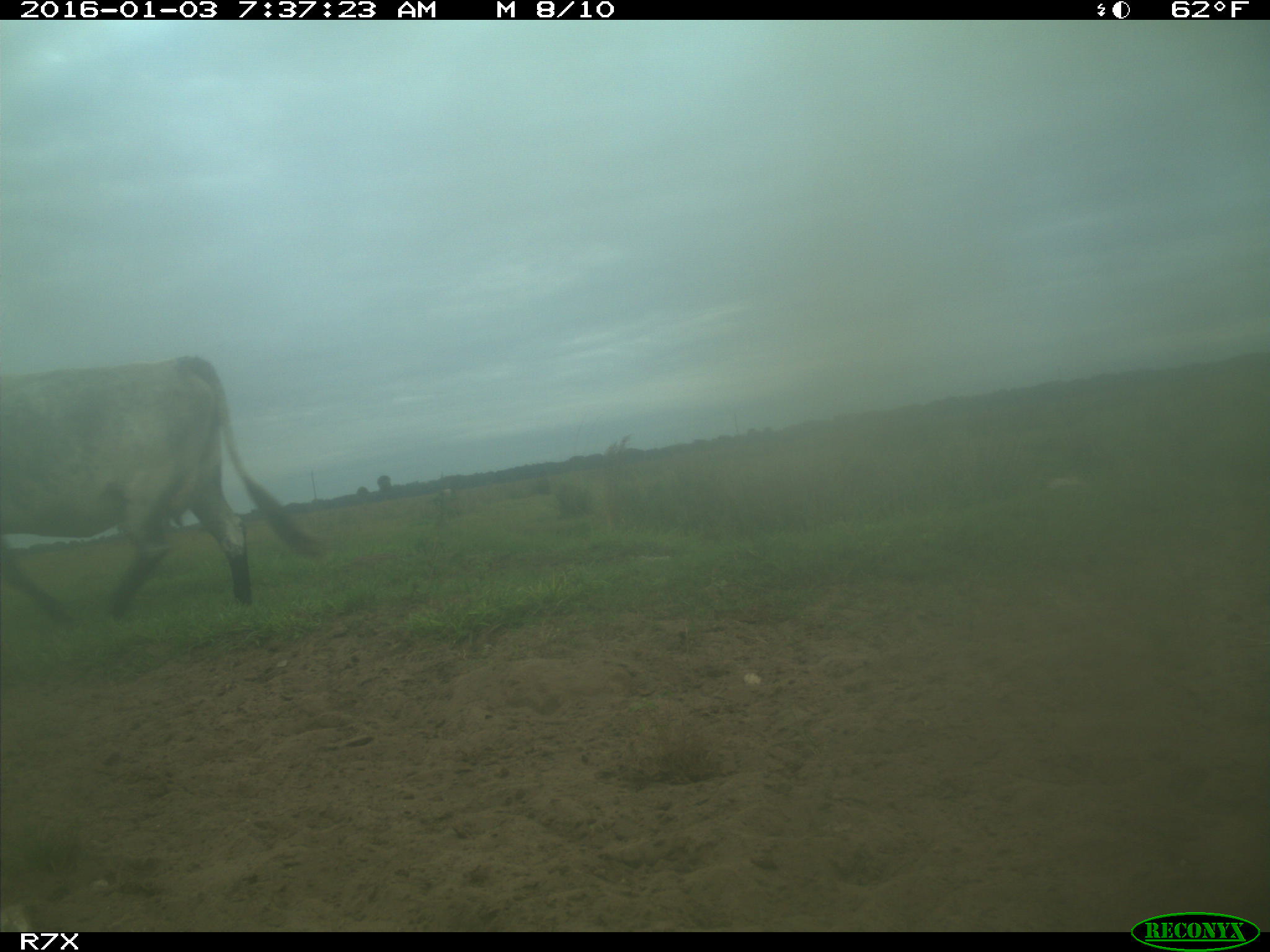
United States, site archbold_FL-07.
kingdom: Animalia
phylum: Chordata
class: Mammalia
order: Artiodactyla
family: Bovidae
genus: Bos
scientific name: Bos taurus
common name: domestic cow